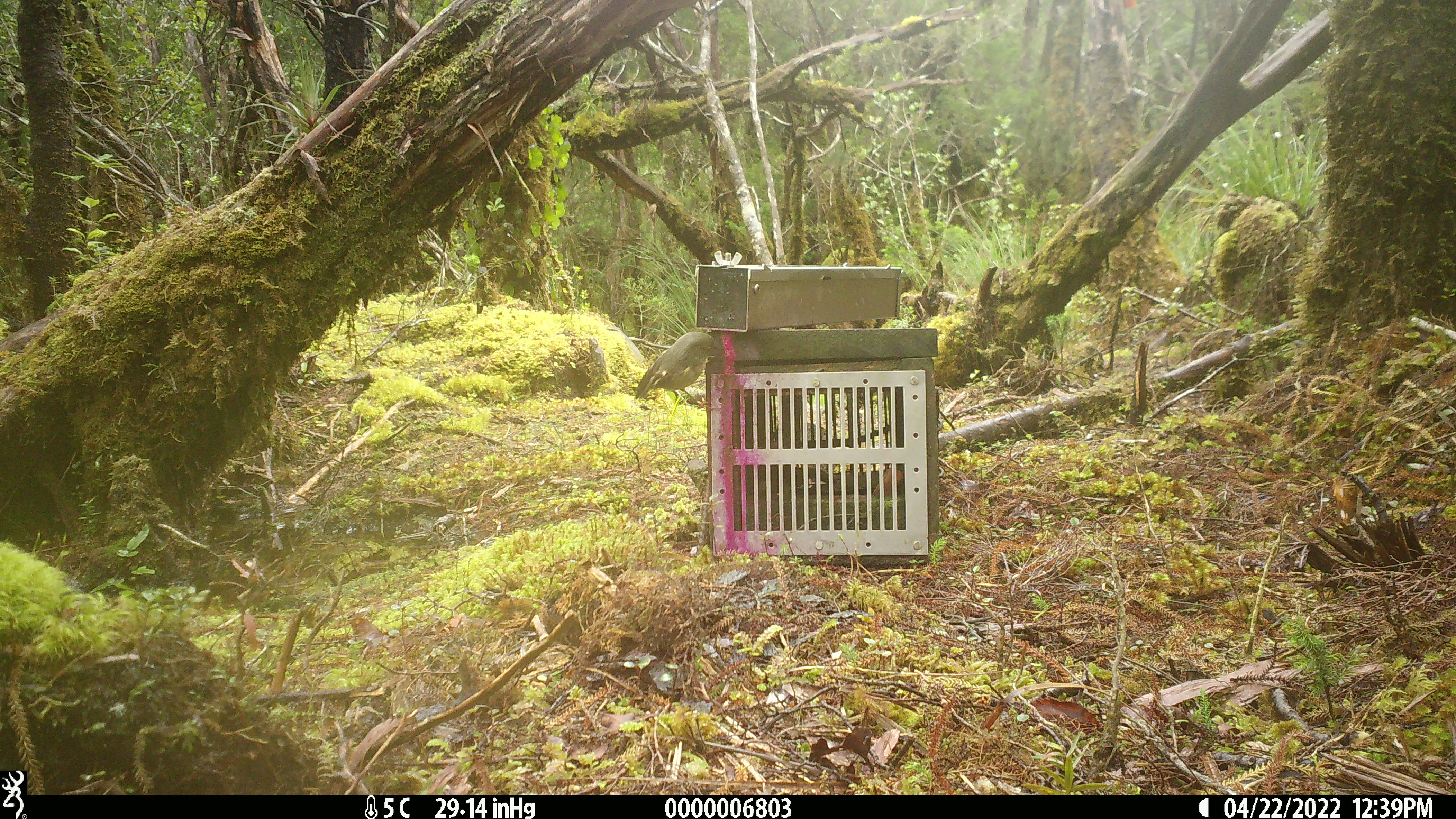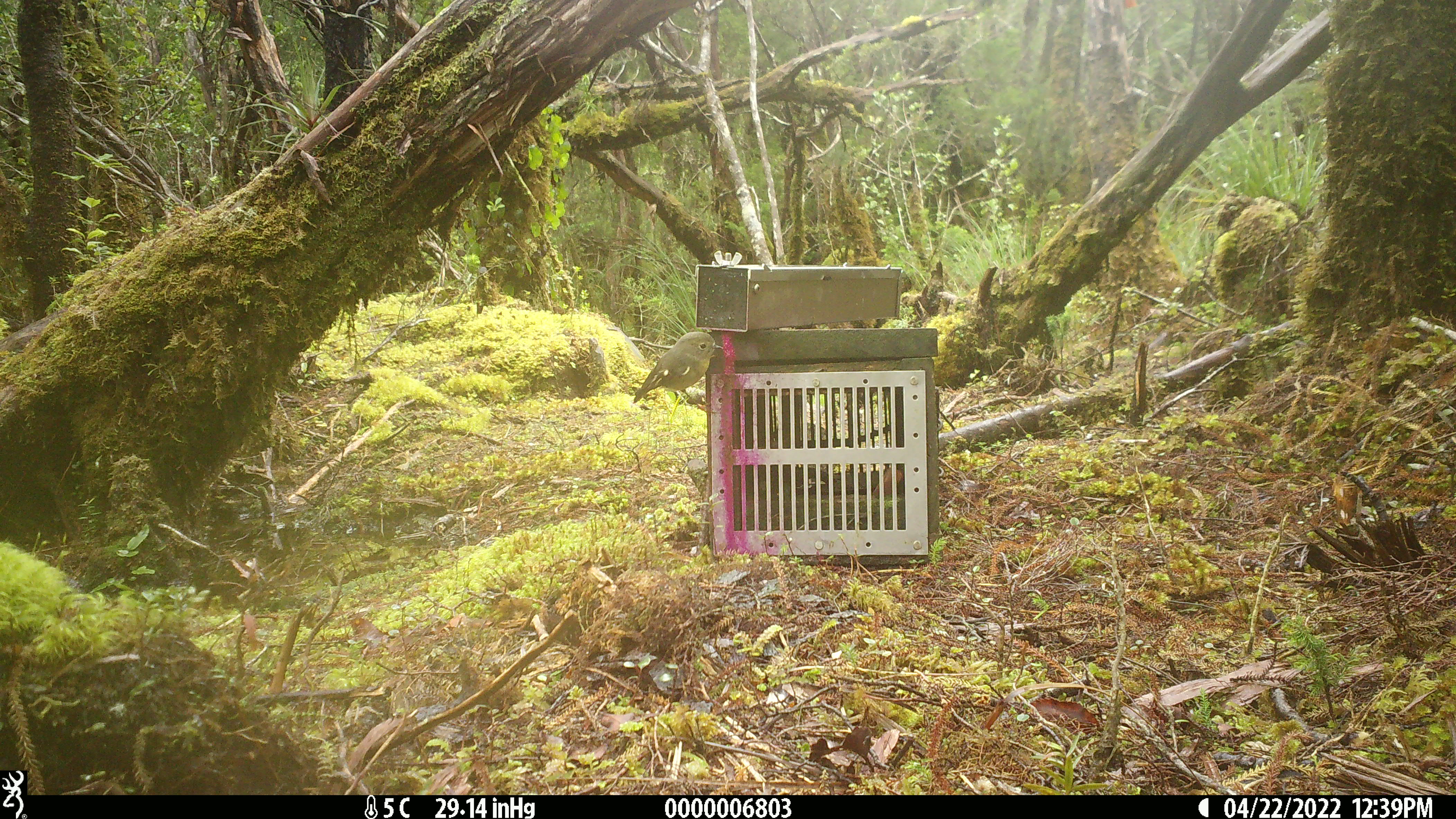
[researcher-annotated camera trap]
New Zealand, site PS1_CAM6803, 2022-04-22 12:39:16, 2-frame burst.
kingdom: Animalia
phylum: Chordata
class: Aves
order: Passeriformes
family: Petroicidae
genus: Petroica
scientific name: Petroica macrocephala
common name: tomtit